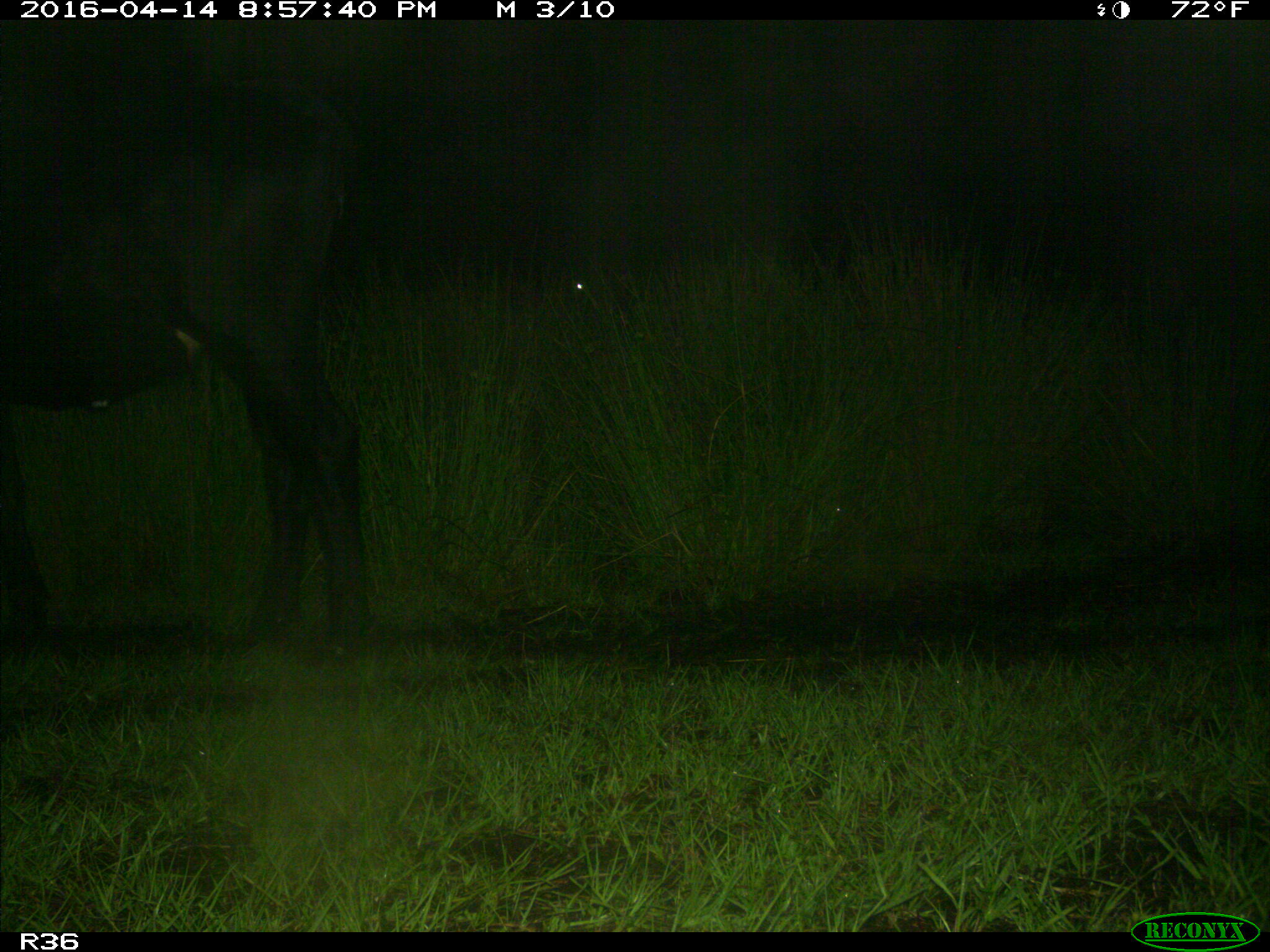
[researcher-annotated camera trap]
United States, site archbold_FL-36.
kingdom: Animalia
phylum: Chordata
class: Mammalia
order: Artiodactyla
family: Bovidae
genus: Bos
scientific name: Bos taurus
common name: domestic cow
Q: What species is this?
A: Bos taurus (domestic cow).